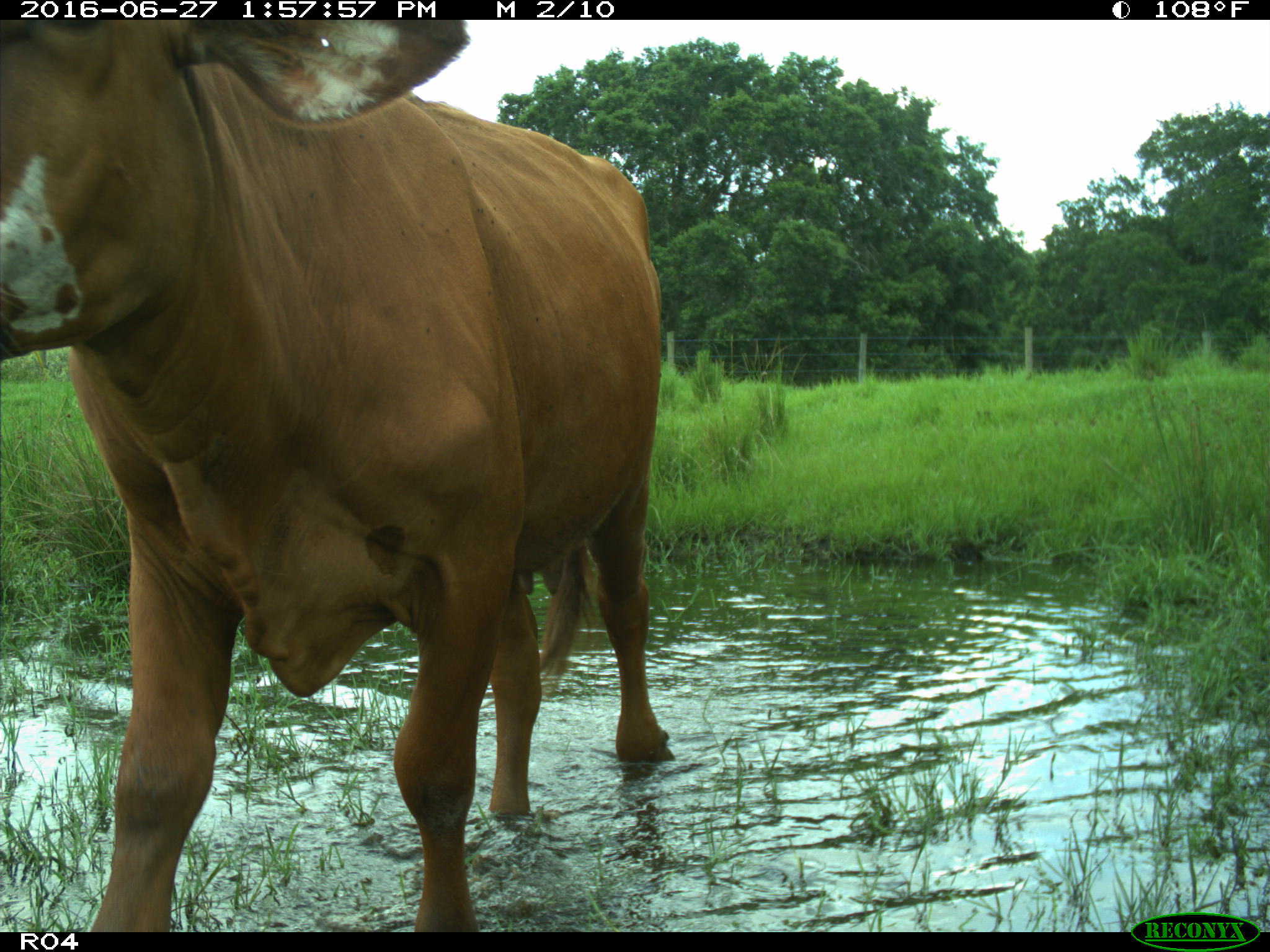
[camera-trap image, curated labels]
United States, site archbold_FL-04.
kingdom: Animalia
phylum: Chordata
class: Mammalia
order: Artiodactyla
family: Bovidae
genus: Bos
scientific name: Bos taurus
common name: domestic cow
Bos taurus (domestic cow).